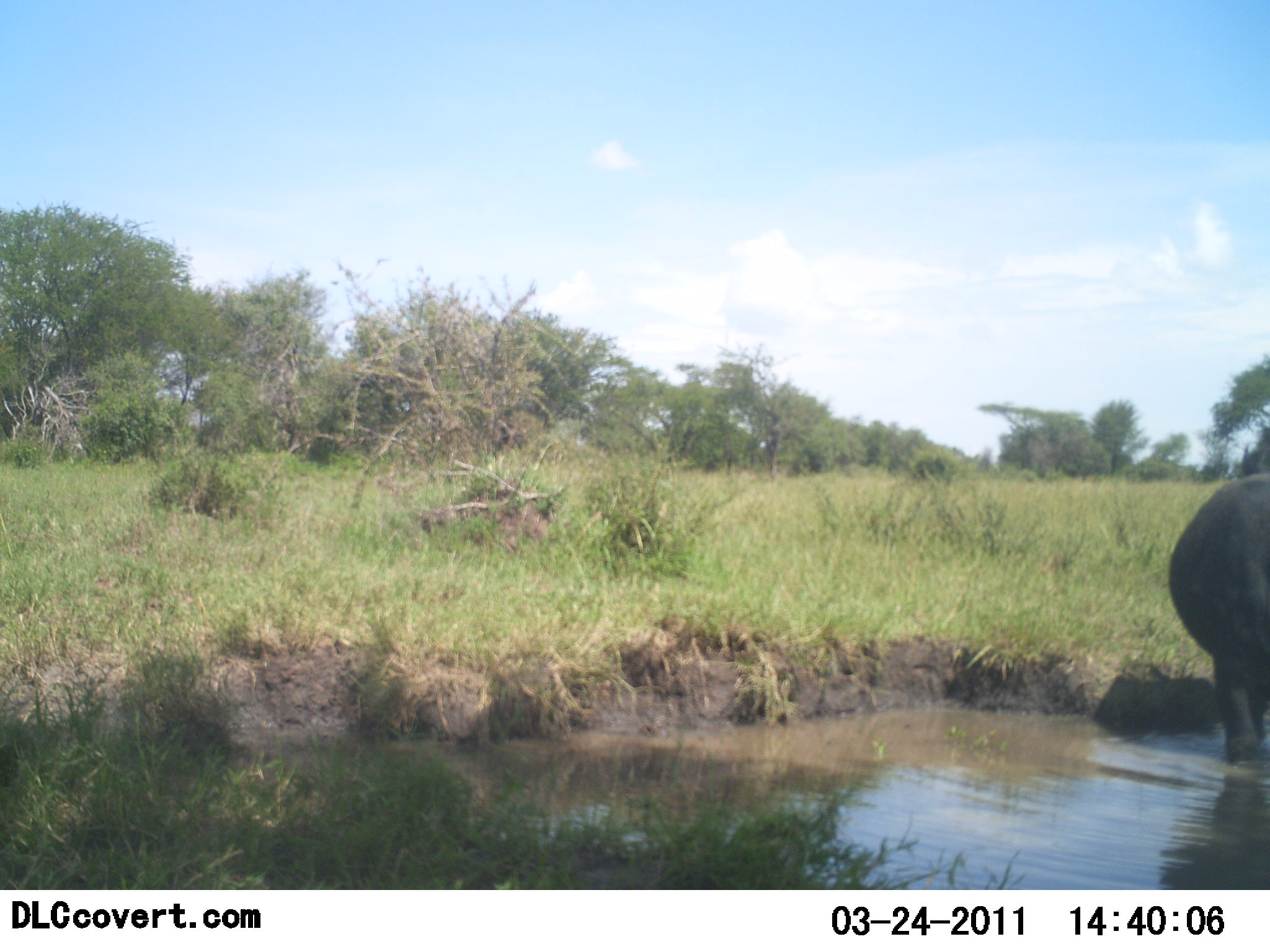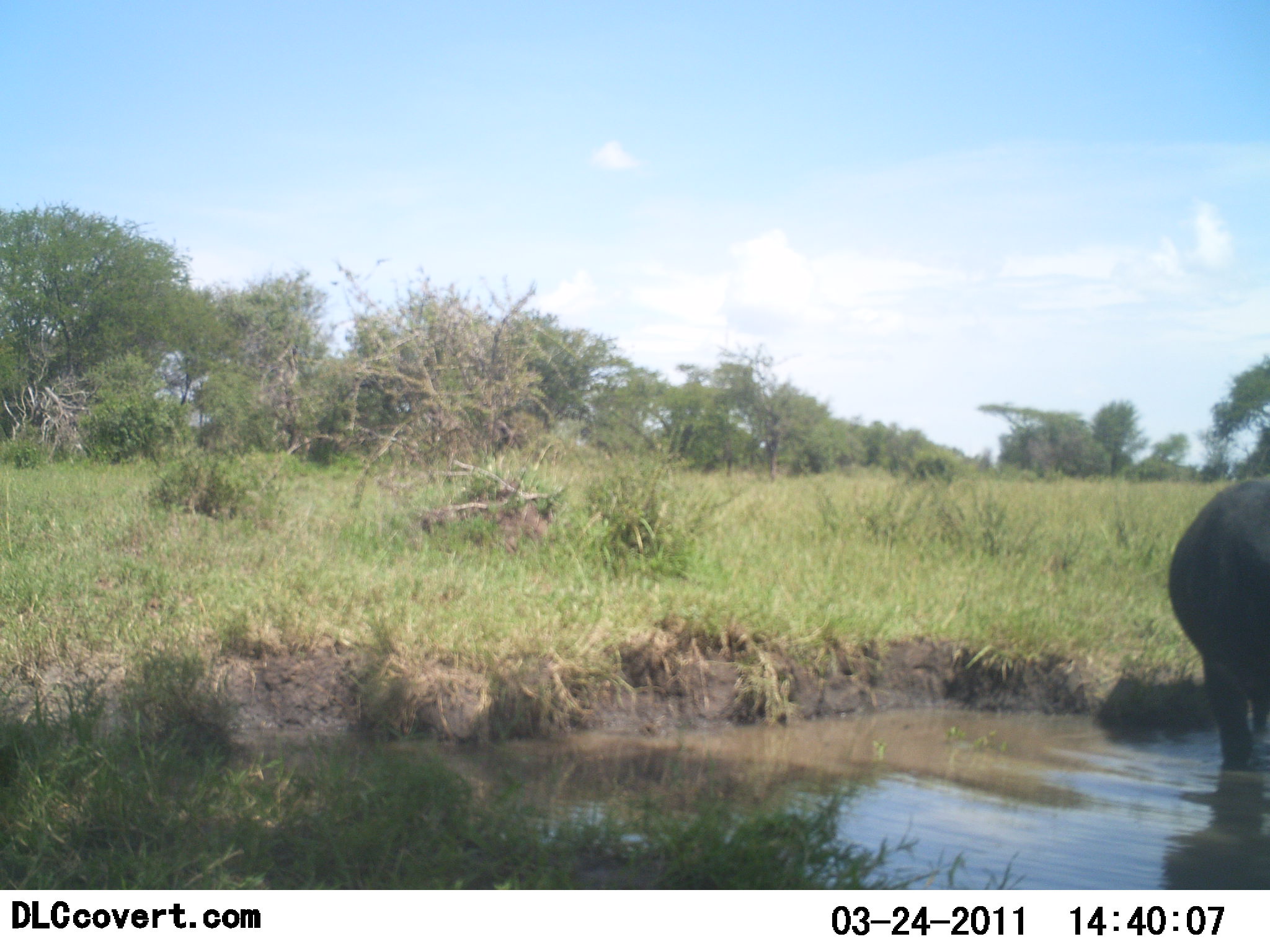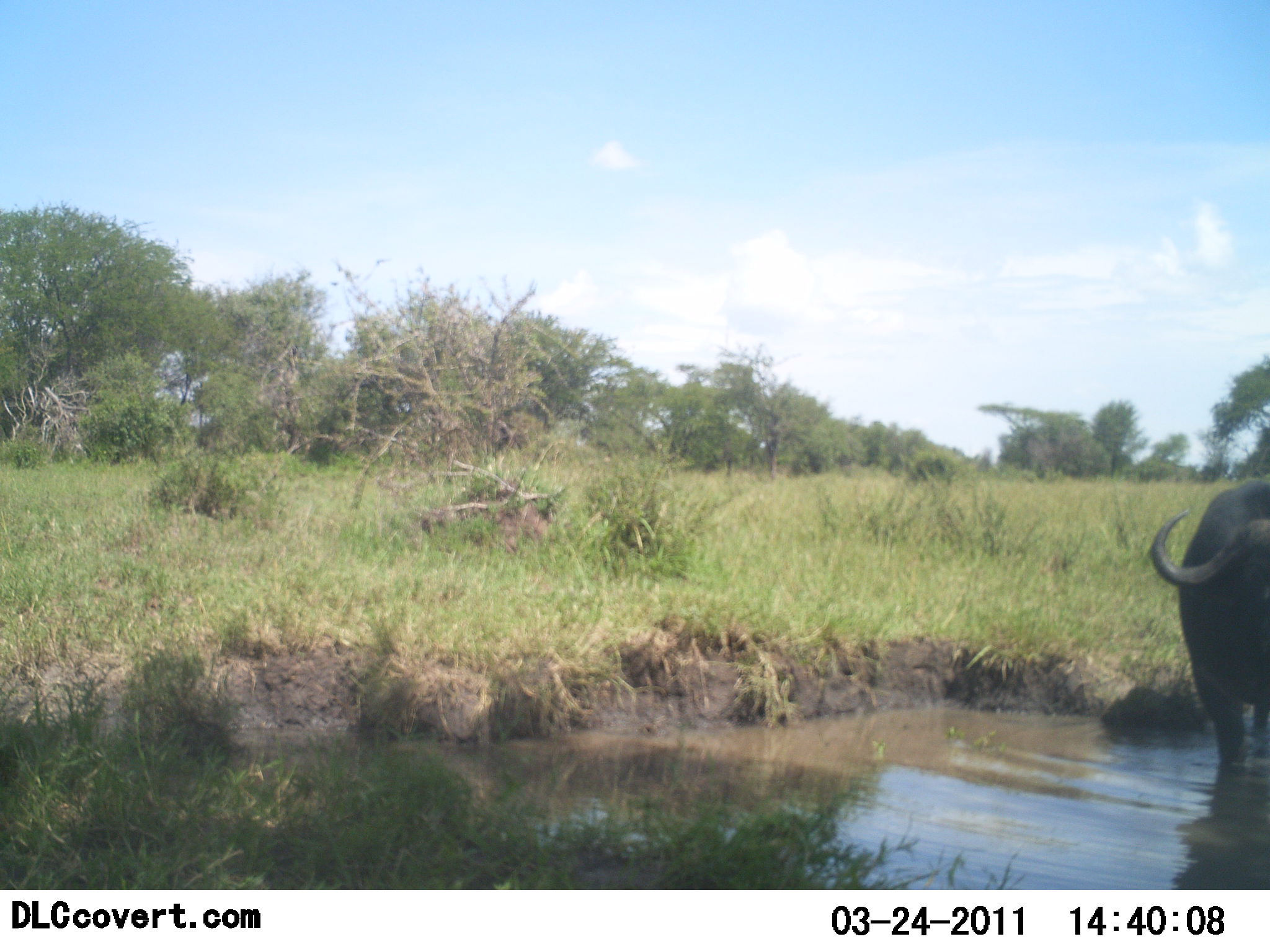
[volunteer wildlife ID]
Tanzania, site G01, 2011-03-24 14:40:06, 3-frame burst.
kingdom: Animalia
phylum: Chordata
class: Mammalia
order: Artiodactyla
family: Bovidae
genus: Syncerus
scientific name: Syncerus caffer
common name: cape buffalo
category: buffalo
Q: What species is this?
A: Buffalo (cape buffalo) (Syncerus caffer).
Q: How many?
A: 1.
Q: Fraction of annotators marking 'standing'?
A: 73%.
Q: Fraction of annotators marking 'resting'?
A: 0%.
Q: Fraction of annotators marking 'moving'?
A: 18%.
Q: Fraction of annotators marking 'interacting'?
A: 9%.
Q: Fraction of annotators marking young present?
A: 0%.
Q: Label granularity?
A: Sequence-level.